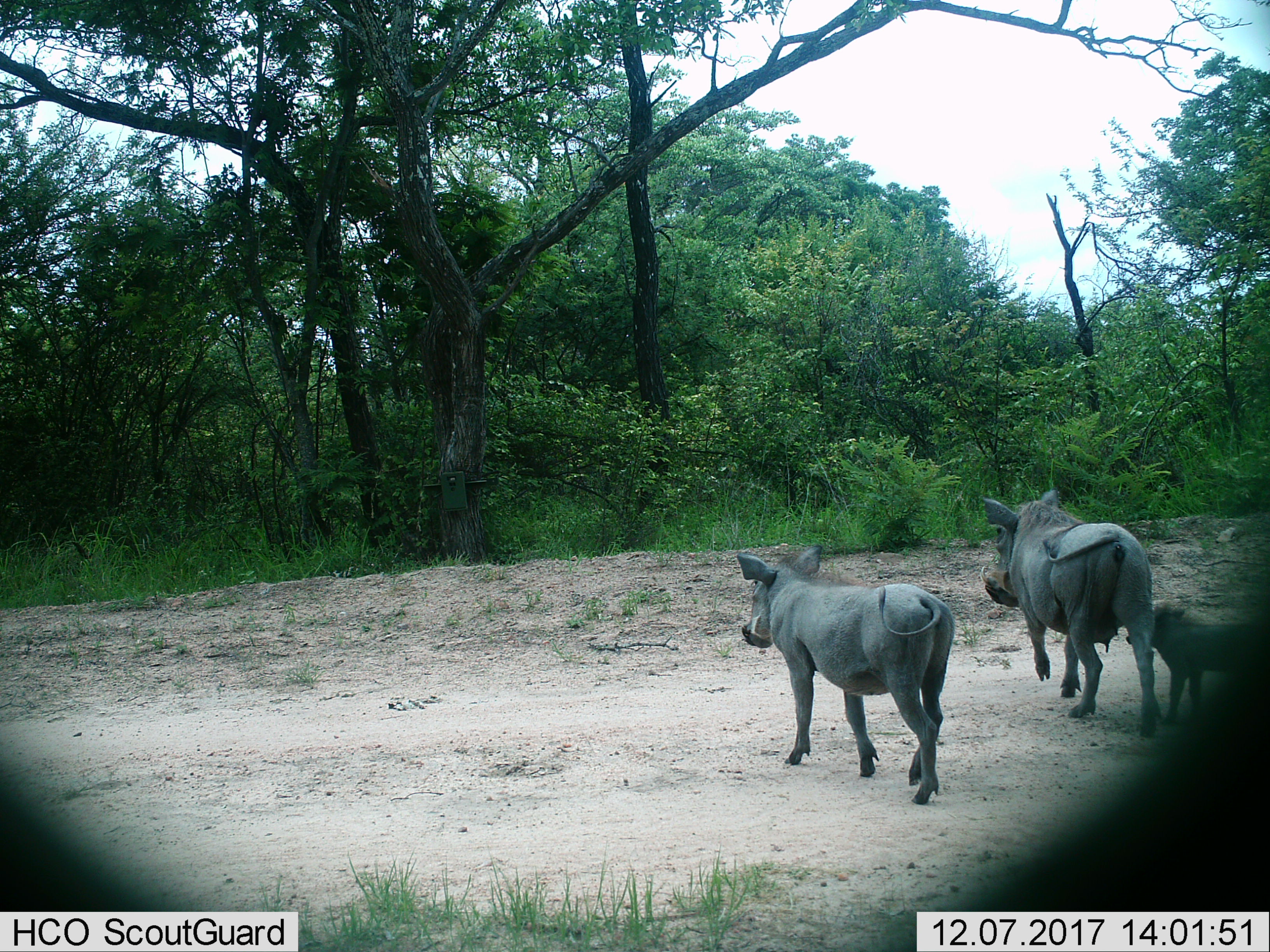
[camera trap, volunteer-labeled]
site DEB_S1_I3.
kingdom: Animalia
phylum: Chordata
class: Mammalia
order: Artiodactyla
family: Suidae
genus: Phacochoerus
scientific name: Phacochoerus africanus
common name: warthog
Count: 3.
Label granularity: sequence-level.